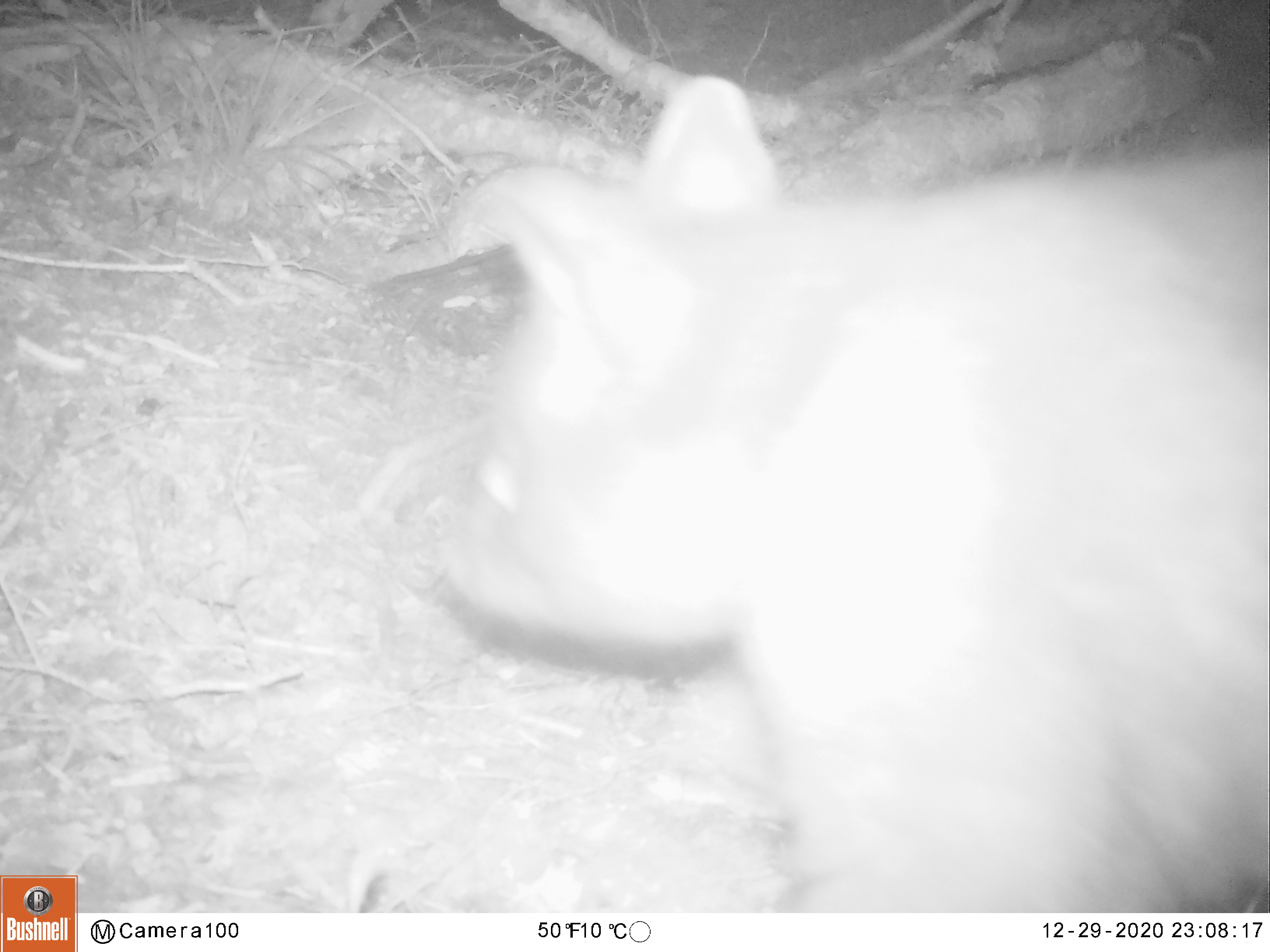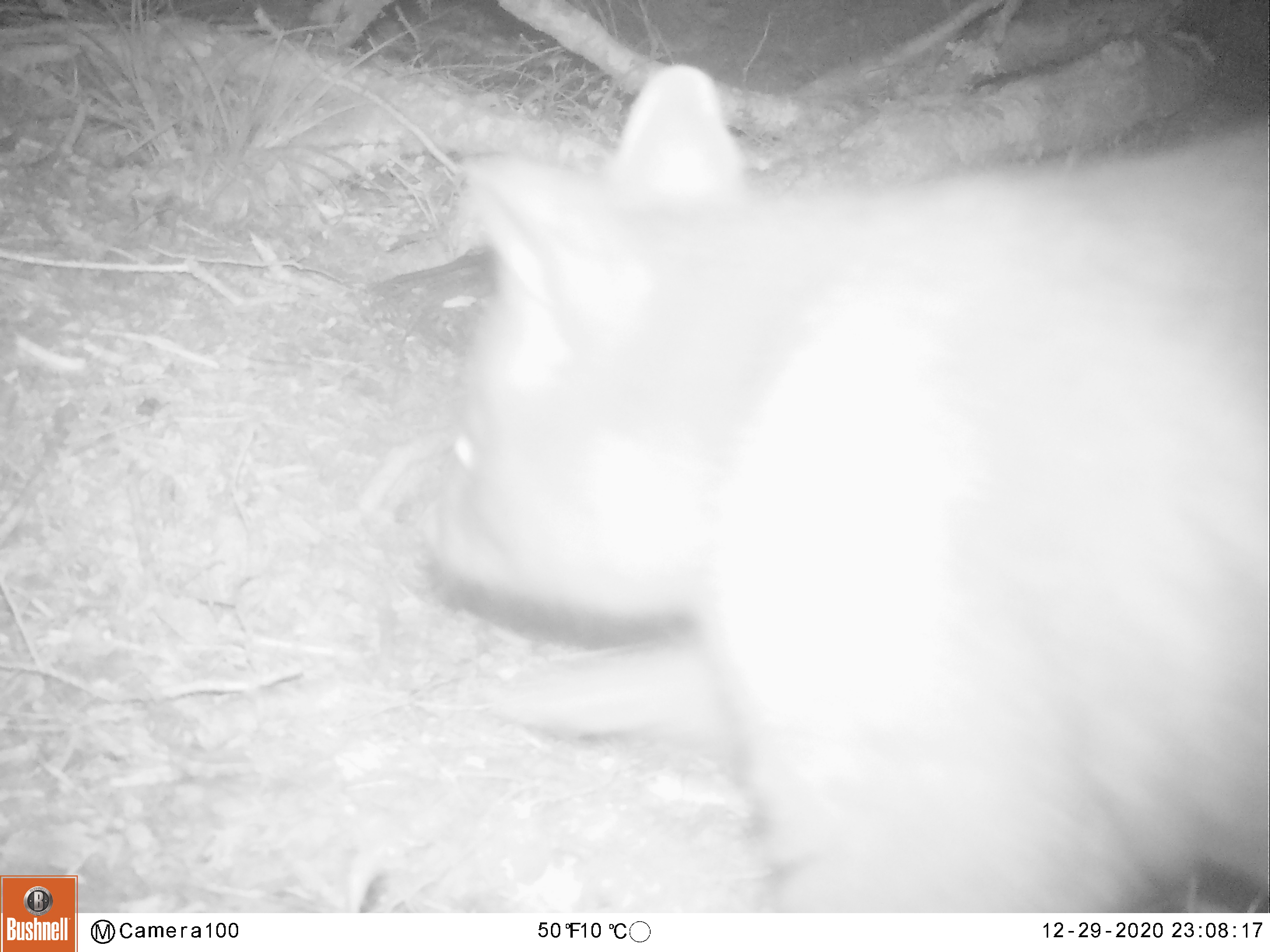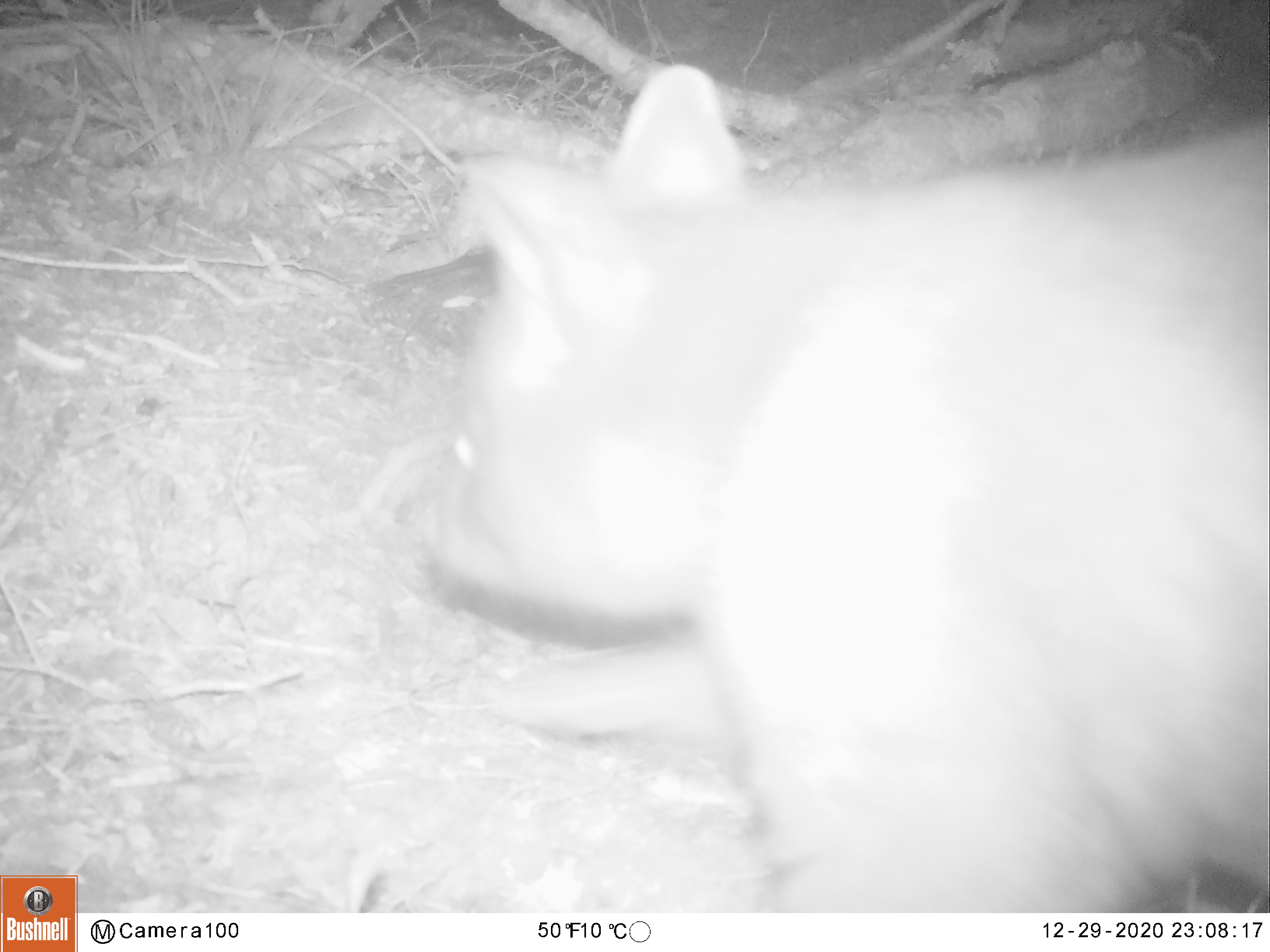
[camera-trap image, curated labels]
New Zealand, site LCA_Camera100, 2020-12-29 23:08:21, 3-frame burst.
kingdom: Animalia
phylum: Chordata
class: Mammalia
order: Diprotodontia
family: Phalangeridae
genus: Trichosurus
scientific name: Trichosurus vulpecula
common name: common brushtail possum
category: possum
Possum (common brushtail possum) (Trichosurus vulpecula).